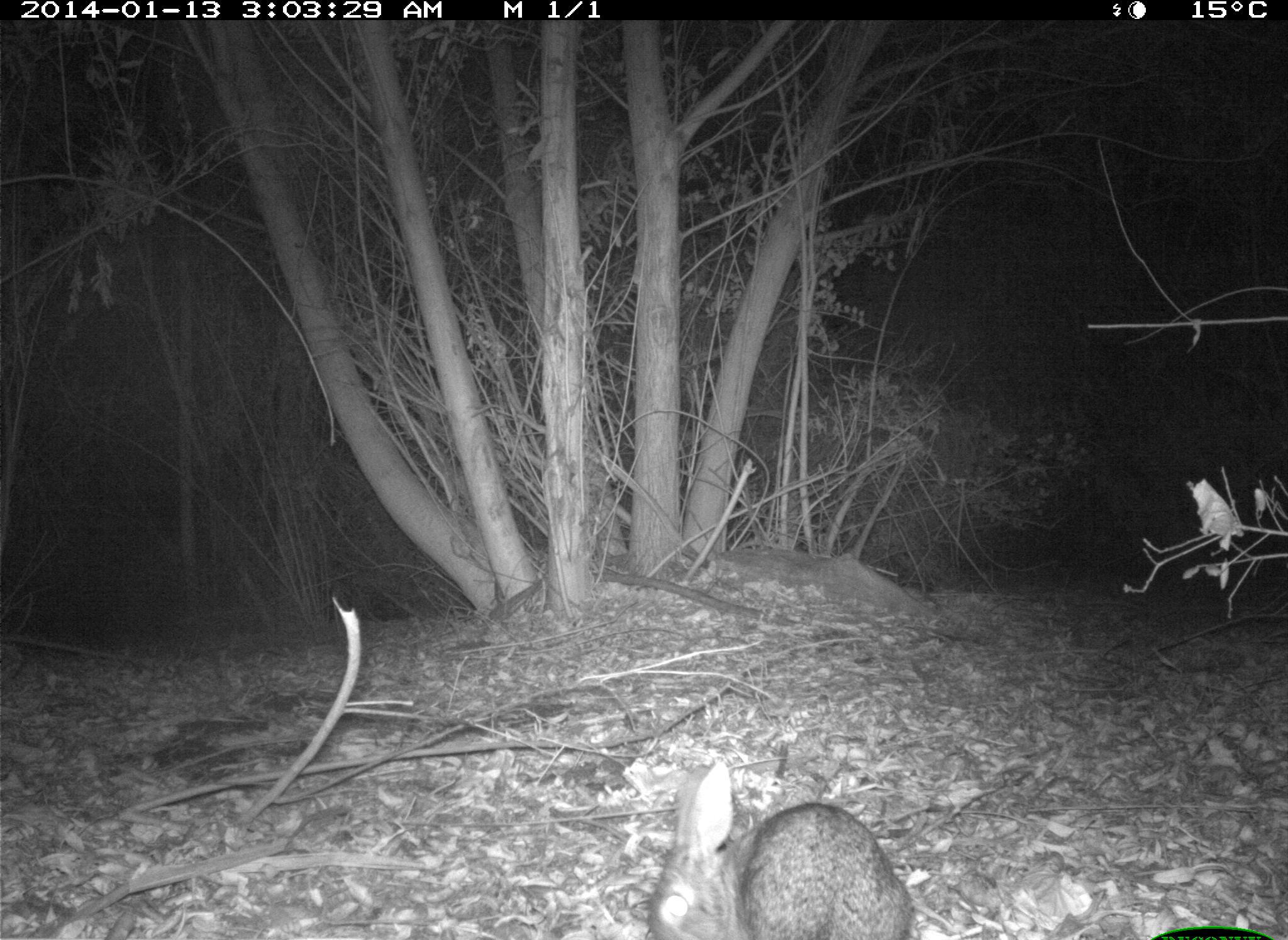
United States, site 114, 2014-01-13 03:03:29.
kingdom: Animalia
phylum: Chordata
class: Mammalia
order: Lagomorpha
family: Leporidae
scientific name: Leporidae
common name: rabbits and hares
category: rabbit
Rabbit (rabbits and hares) (Leporidae).